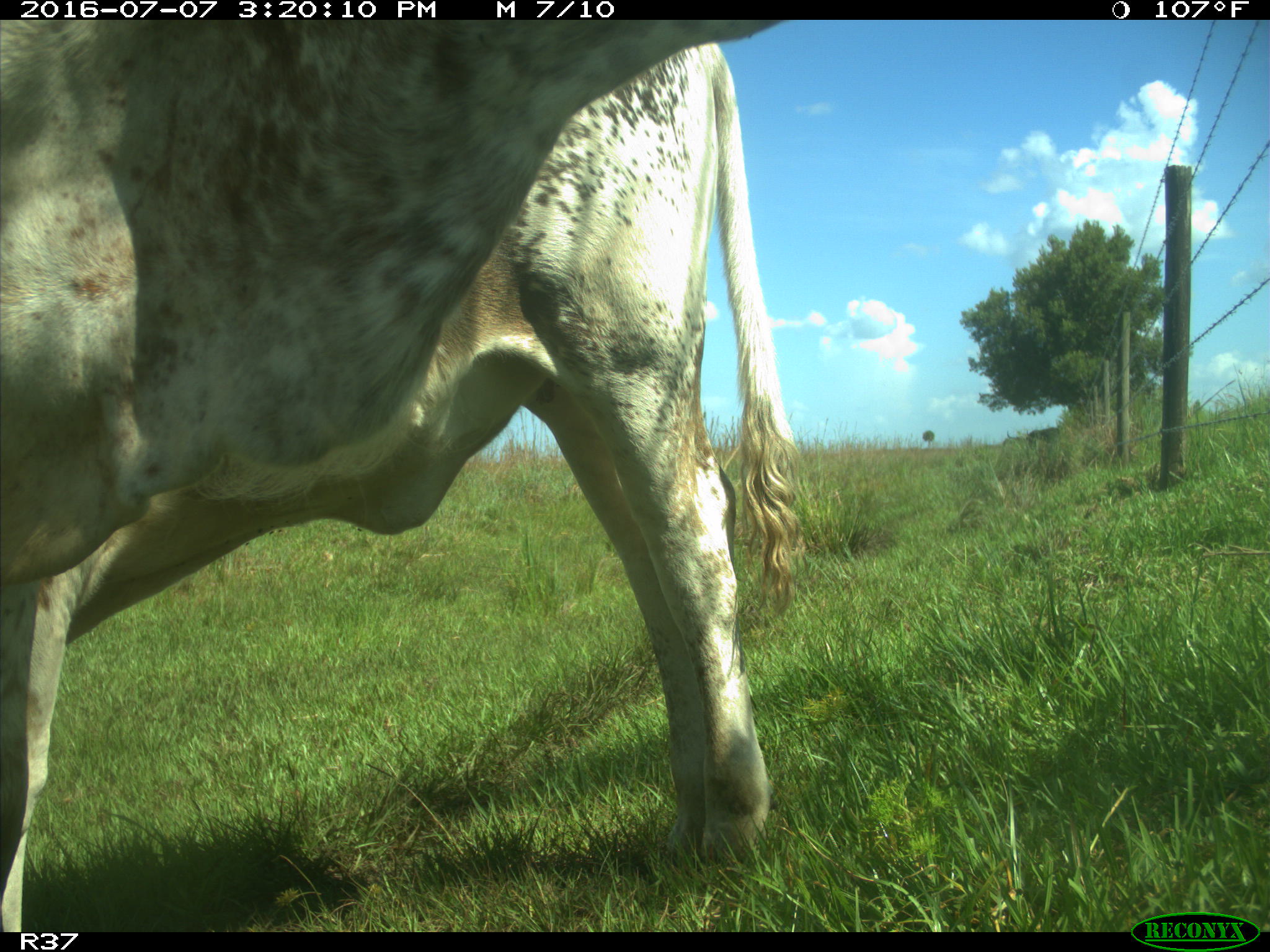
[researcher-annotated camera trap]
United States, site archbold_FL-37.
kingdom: Animalia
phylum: Chordata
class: Mammalia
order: Artiodactyla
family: Bovidae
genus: Bos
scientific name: Bos taurus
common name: domestic cow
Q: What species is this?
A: Bos taurus (domestic cow).